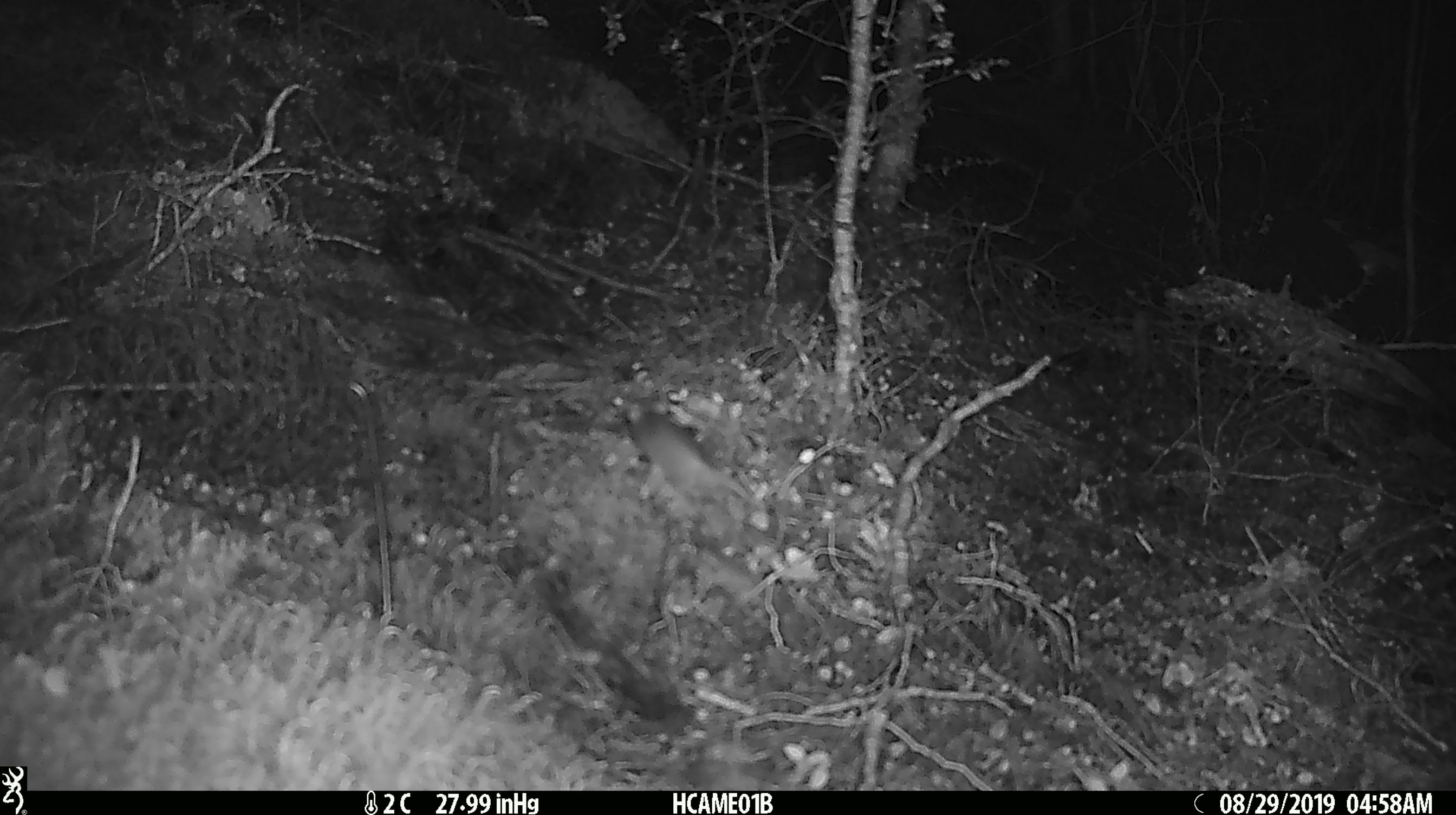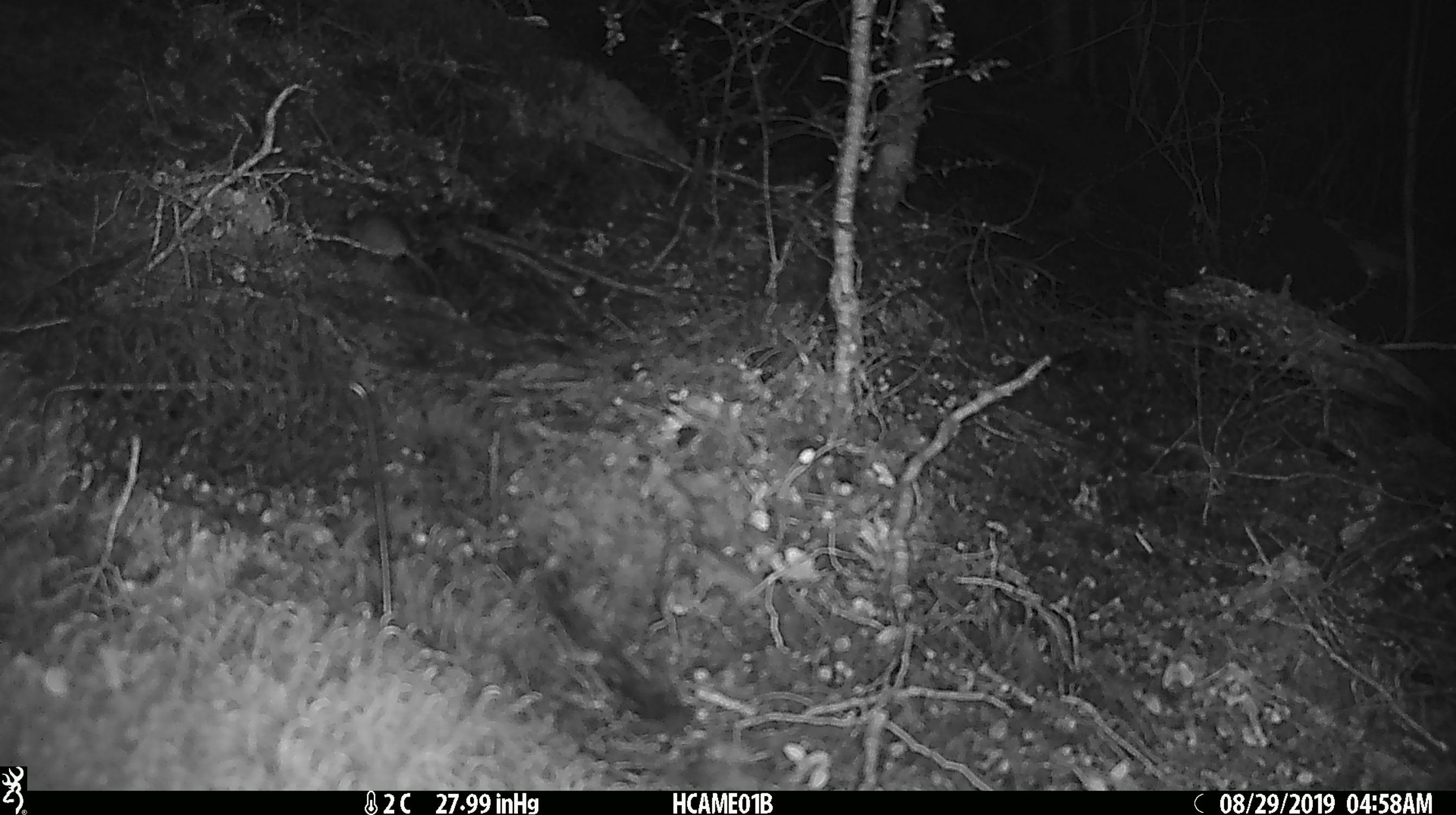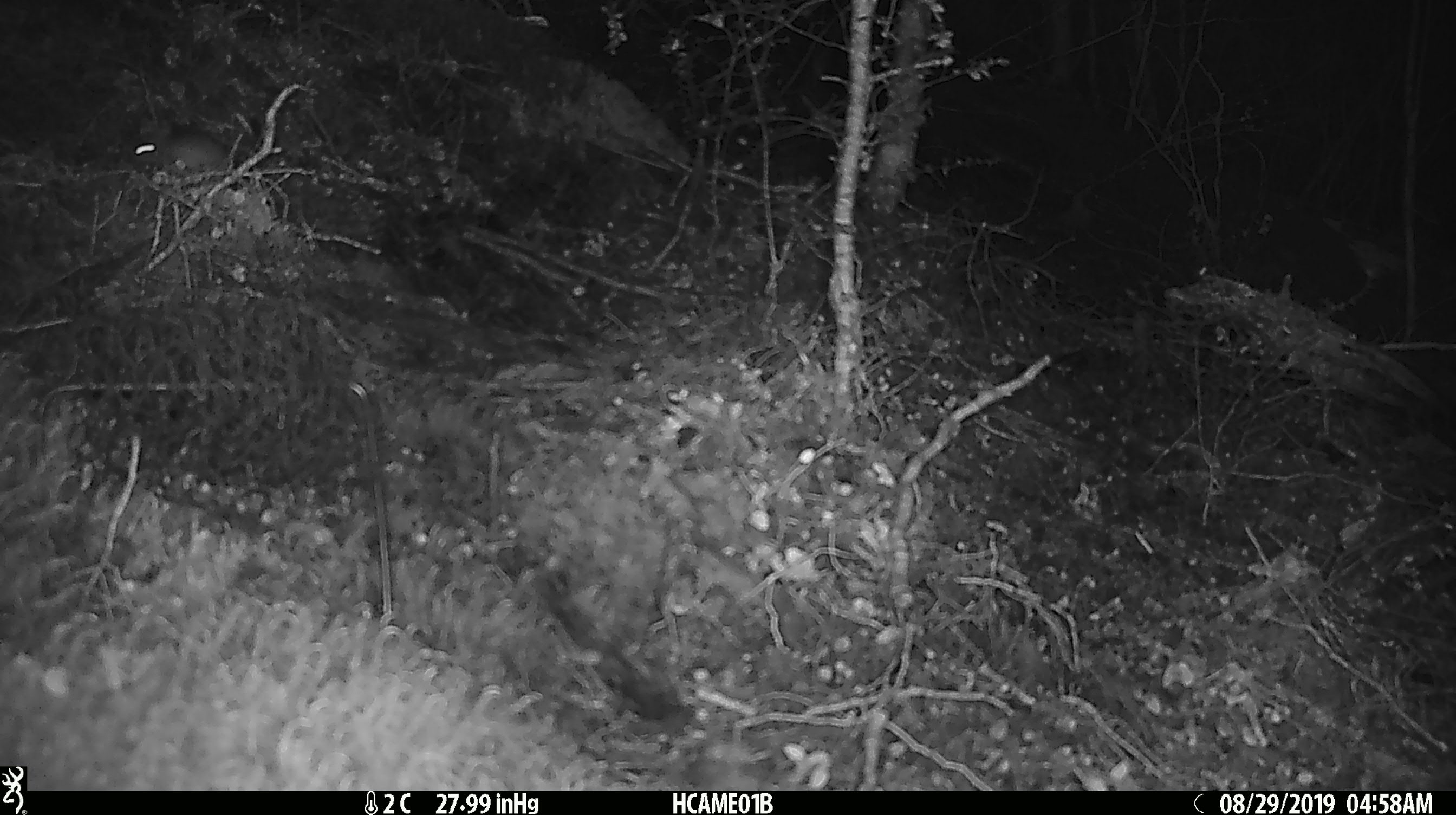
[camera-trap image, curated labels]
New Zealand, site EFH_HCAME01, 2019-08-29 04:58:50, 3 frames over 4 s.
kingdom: Animalia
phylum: Chordata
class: Mammalia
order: Rodentia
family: Muridae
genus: Mus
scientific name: Mus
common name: mouse